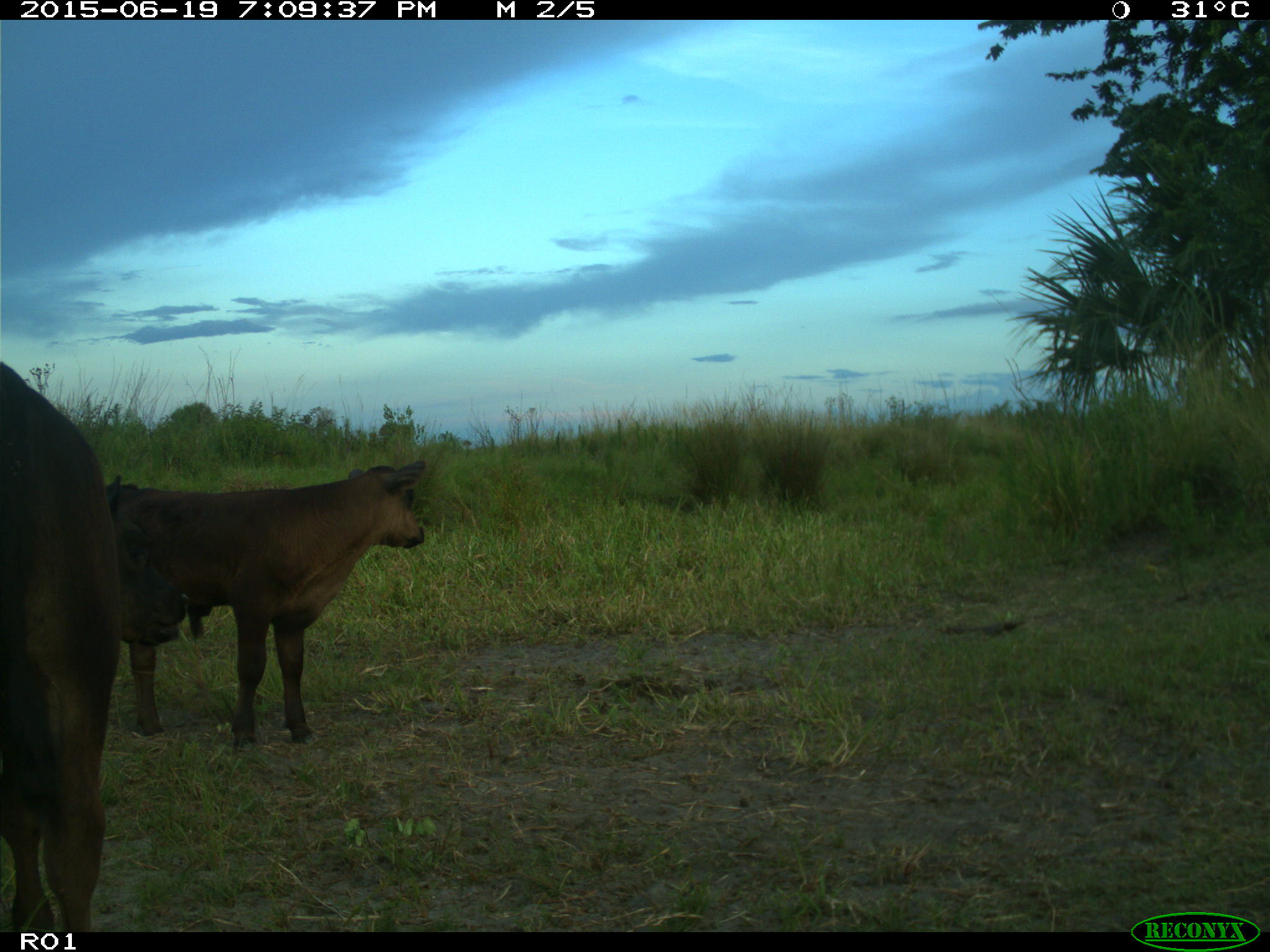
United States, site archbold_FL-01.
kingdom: Animalia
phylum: Chordata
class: Mammalia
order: Artiodactyla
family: Bovidae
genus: Bos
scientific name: Bos taurus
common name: domestic cow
Bos taurus (domestic cow).